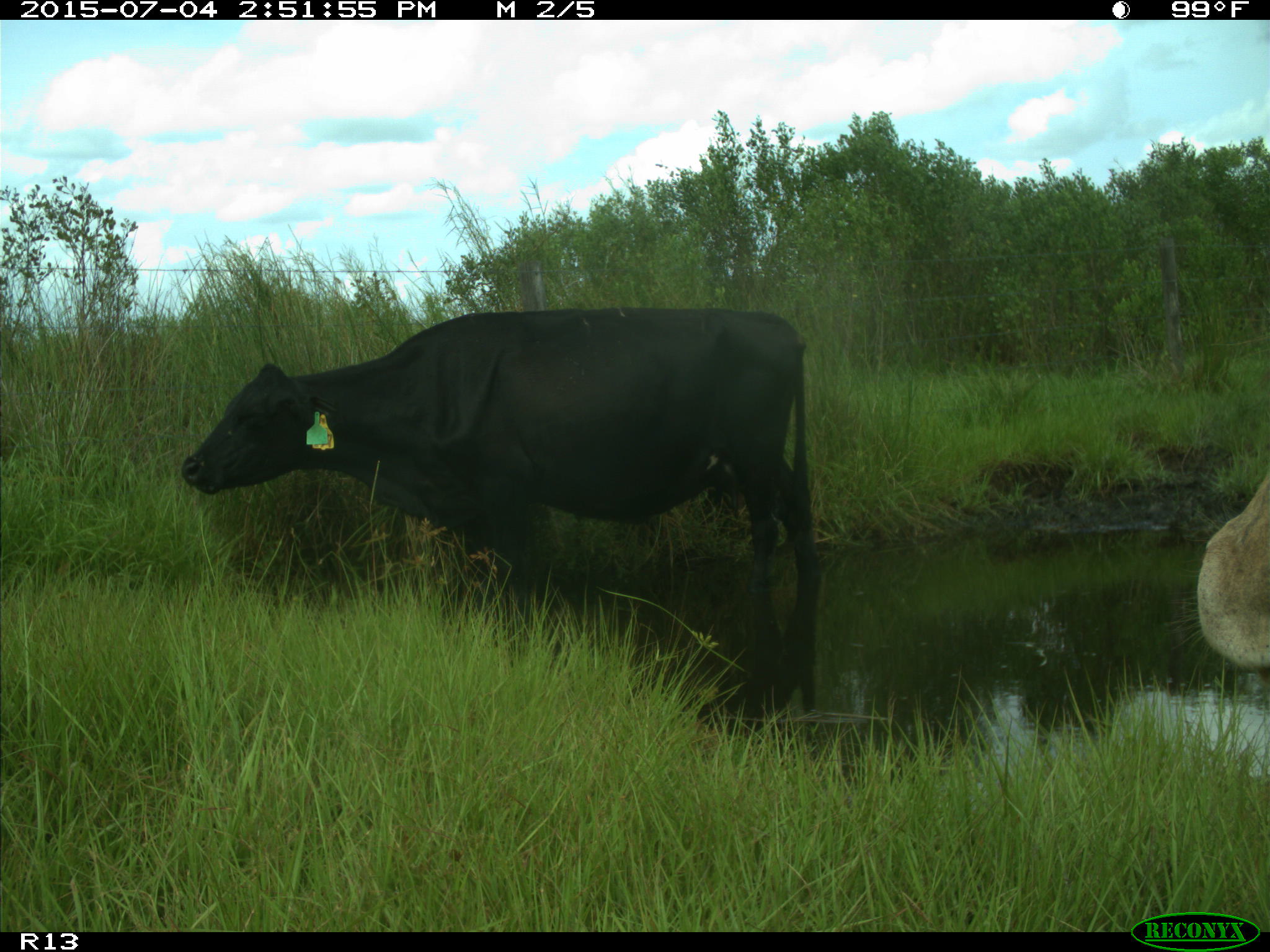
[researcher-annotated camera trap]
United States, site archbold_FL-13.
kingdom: Animalia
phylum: Chordata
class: Mammalia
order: Artiodactyla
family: Bovidae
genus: Bos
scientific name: Bos taurus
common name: domestic cow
Bos taurus (domestic cow).